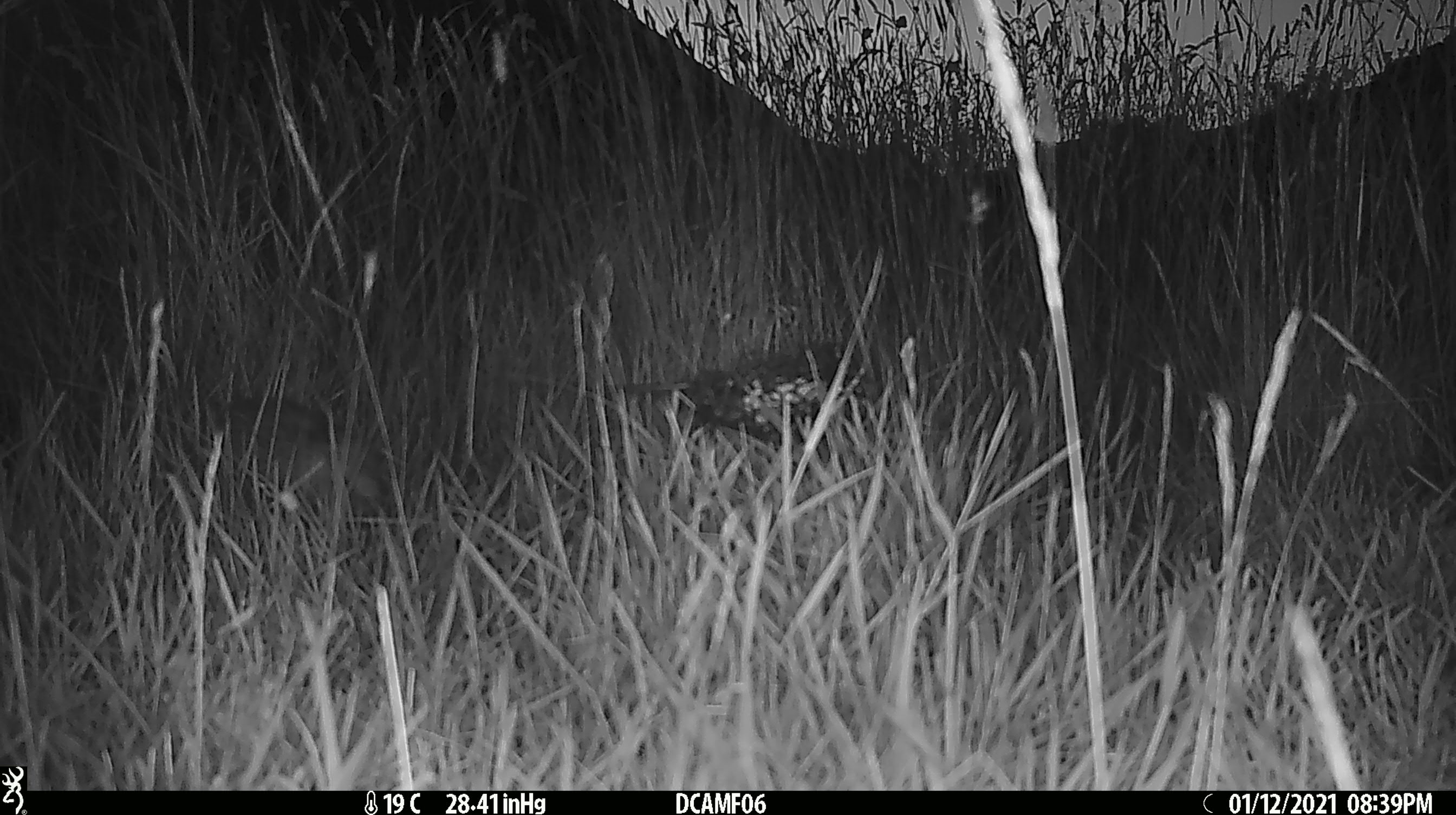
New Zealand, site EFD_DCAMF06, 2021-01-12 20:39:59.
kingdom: Animalia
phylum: Chordata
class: Mammalia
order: Eulipotyphla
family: Erinaceidae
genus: Erinaceus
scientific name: Erinaceus europaeus europaeus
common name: european hedgehog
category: hedgehog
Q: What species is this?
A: Hedgehog (european hedgehog) (Erinaceus europaeus europaeus).